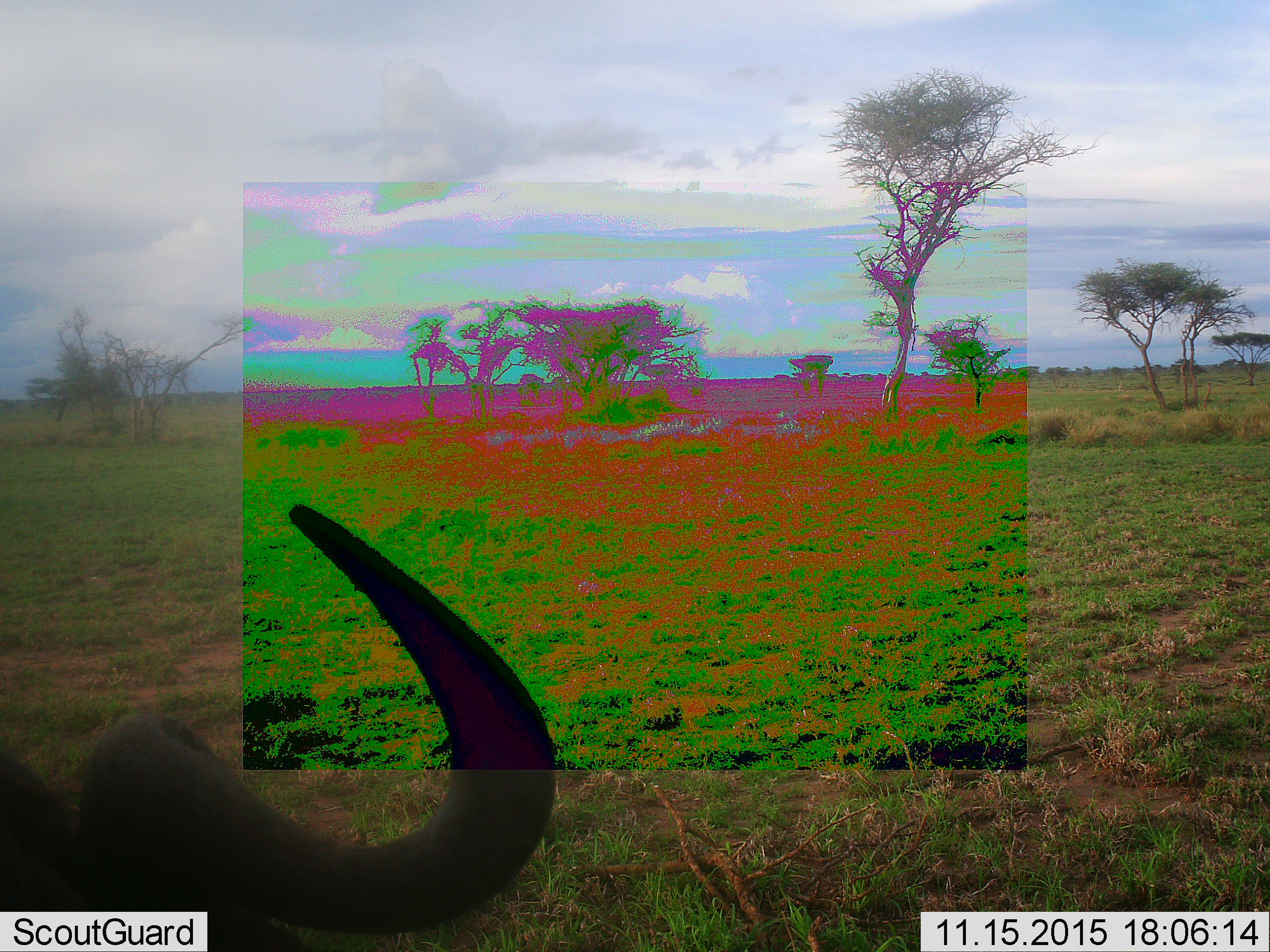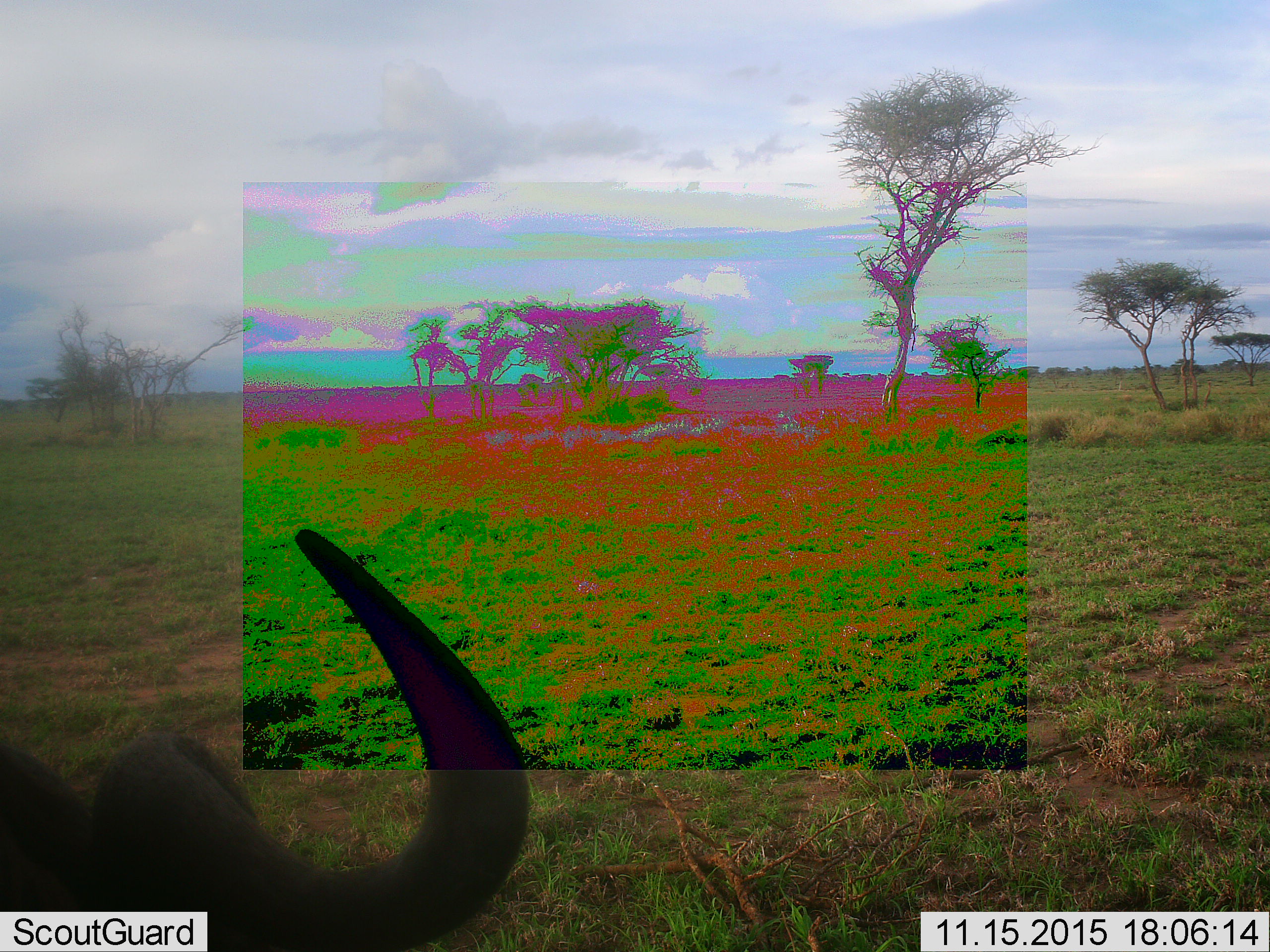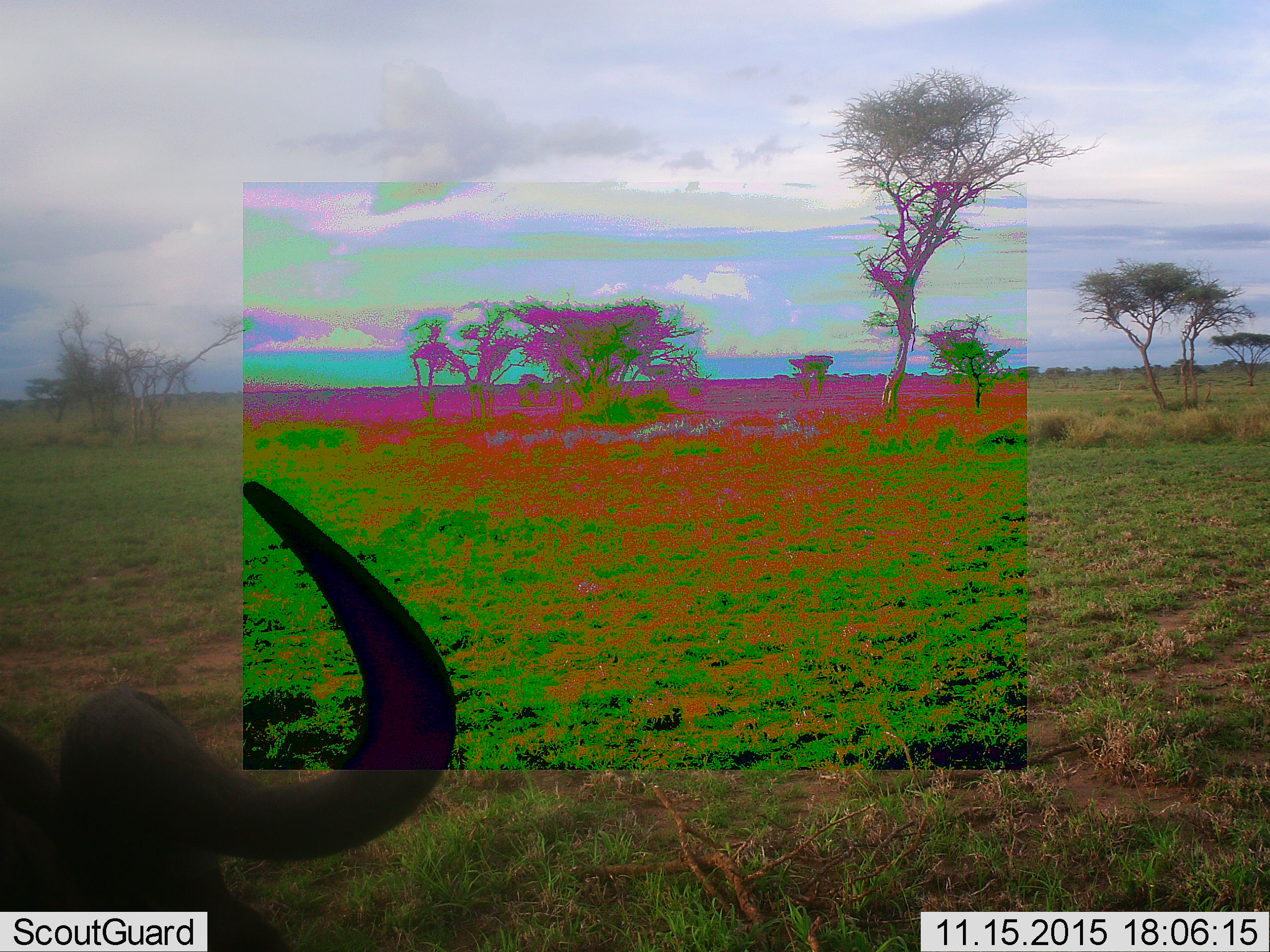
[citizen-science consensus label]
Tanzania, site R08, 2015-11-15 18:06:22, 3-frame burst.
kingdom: Animalia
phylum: Chordata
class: Mammalia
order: Artiodactyla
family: Bovidae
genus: Syncerus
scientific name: Syncerus caffer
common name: cape buffalo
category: buffalo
Buffalo (cape buffalo) (Syncerus caffer), count 1. Behavior (volunteer vote fractions): standing 83%, resting 0%, moving 33%, interacting 0%. Young present (vote fraction): 0%. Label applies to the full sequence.